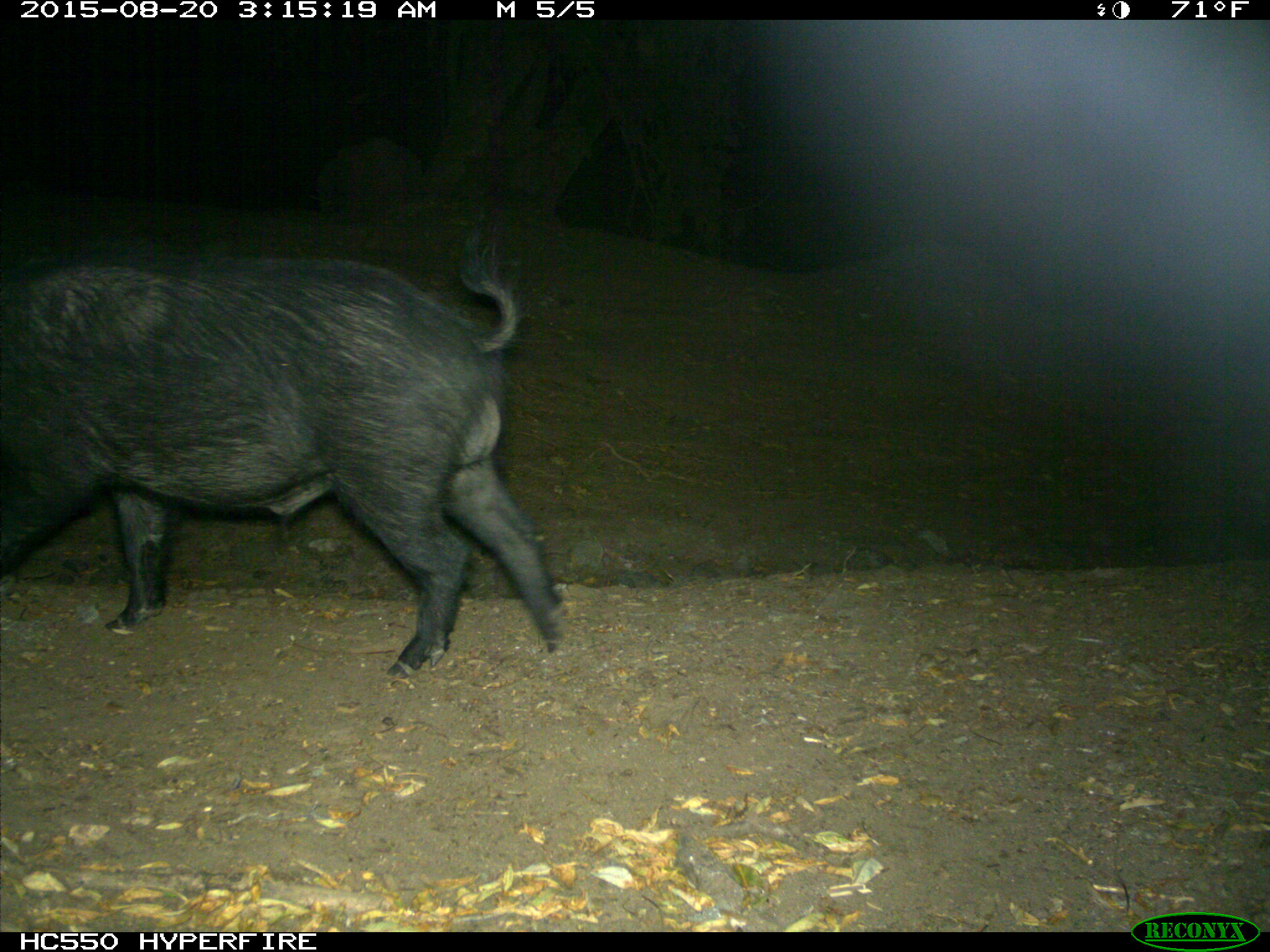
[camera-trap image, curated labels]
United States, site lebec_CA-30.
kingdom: Animalia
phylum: Chordata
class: Mammalia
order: Artiodactyla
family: Suidae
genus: Sus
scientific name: Sus scrofa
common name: wild boar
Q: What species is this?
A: Sus scrofa (wild boar).